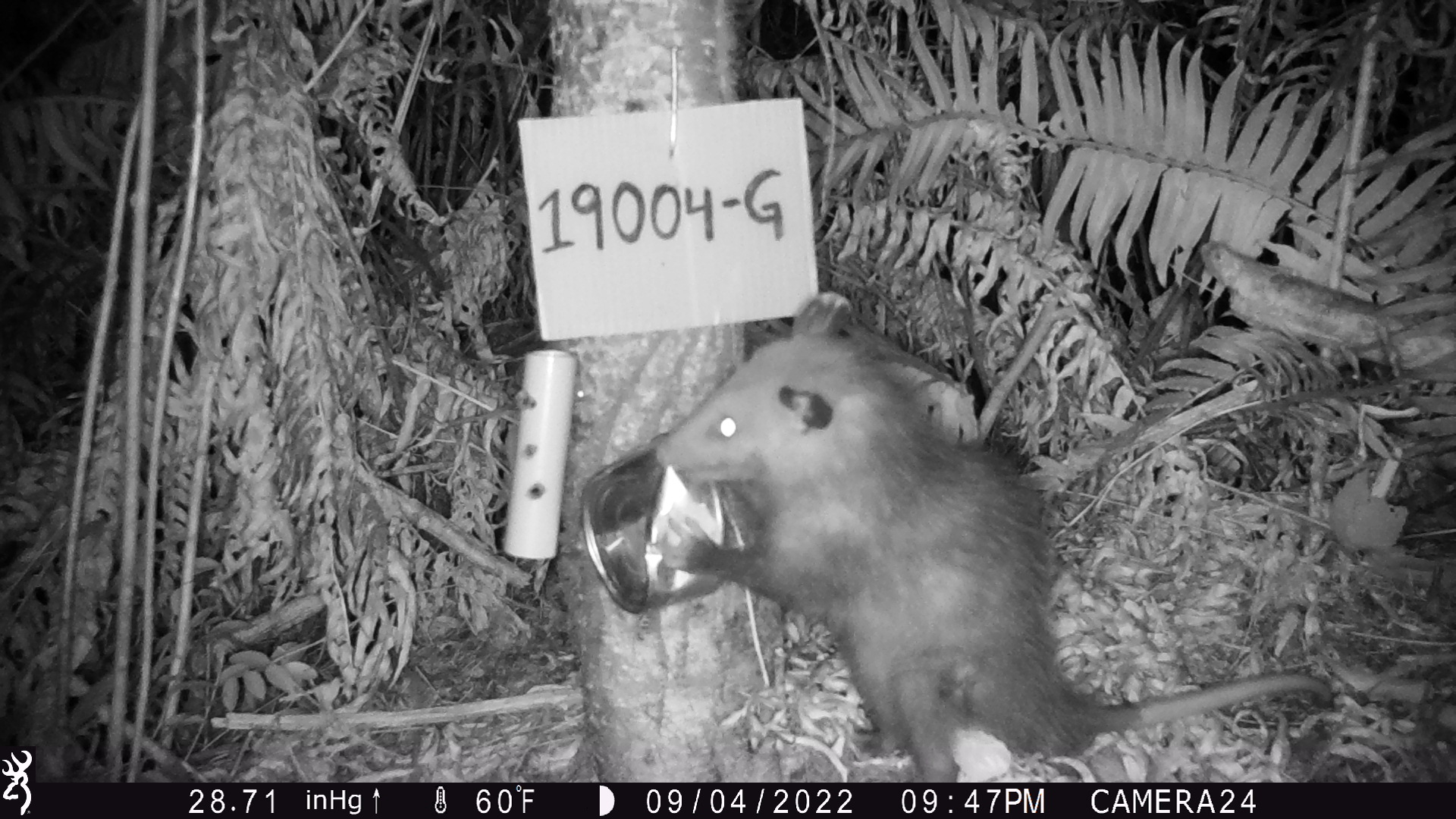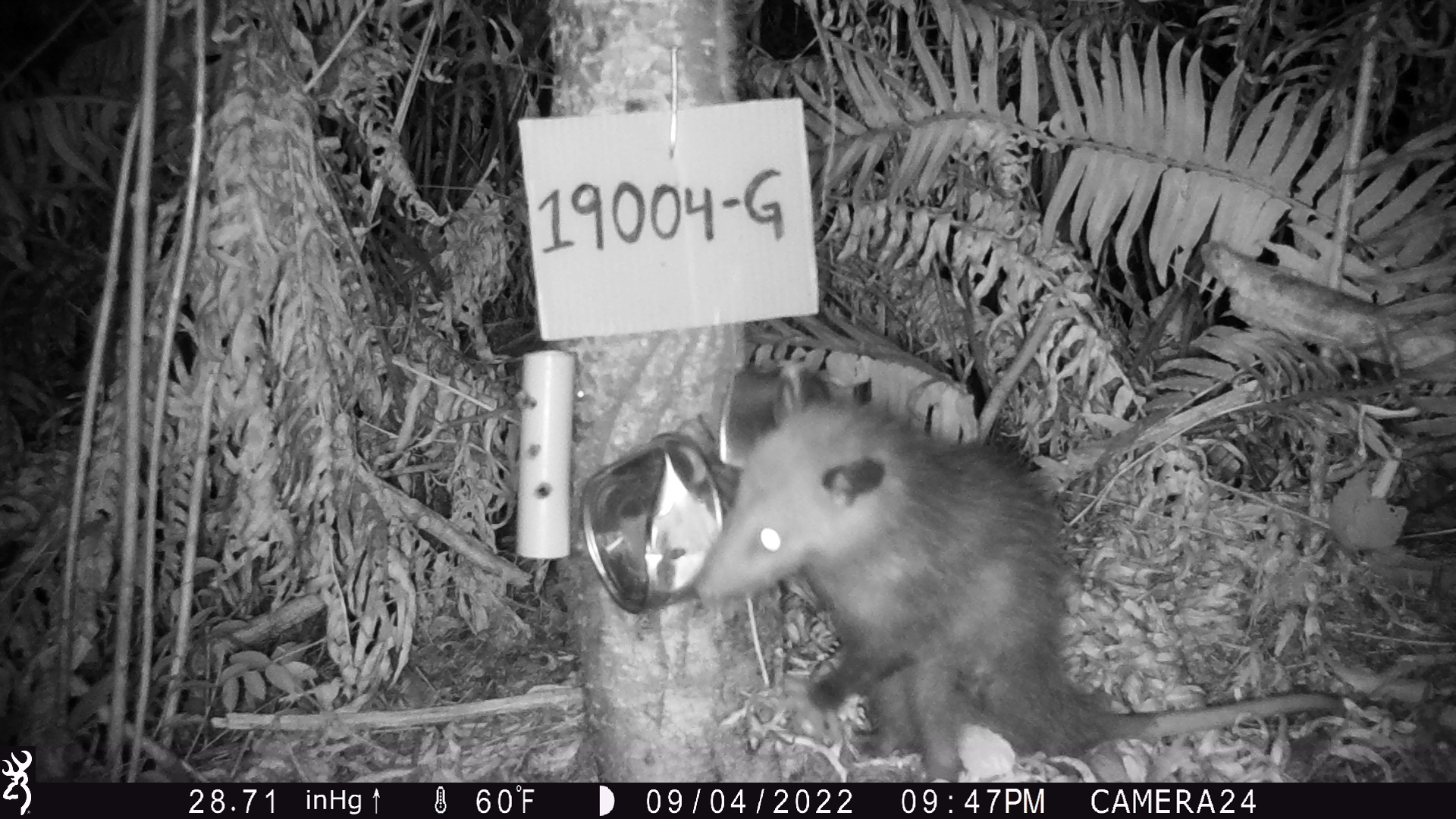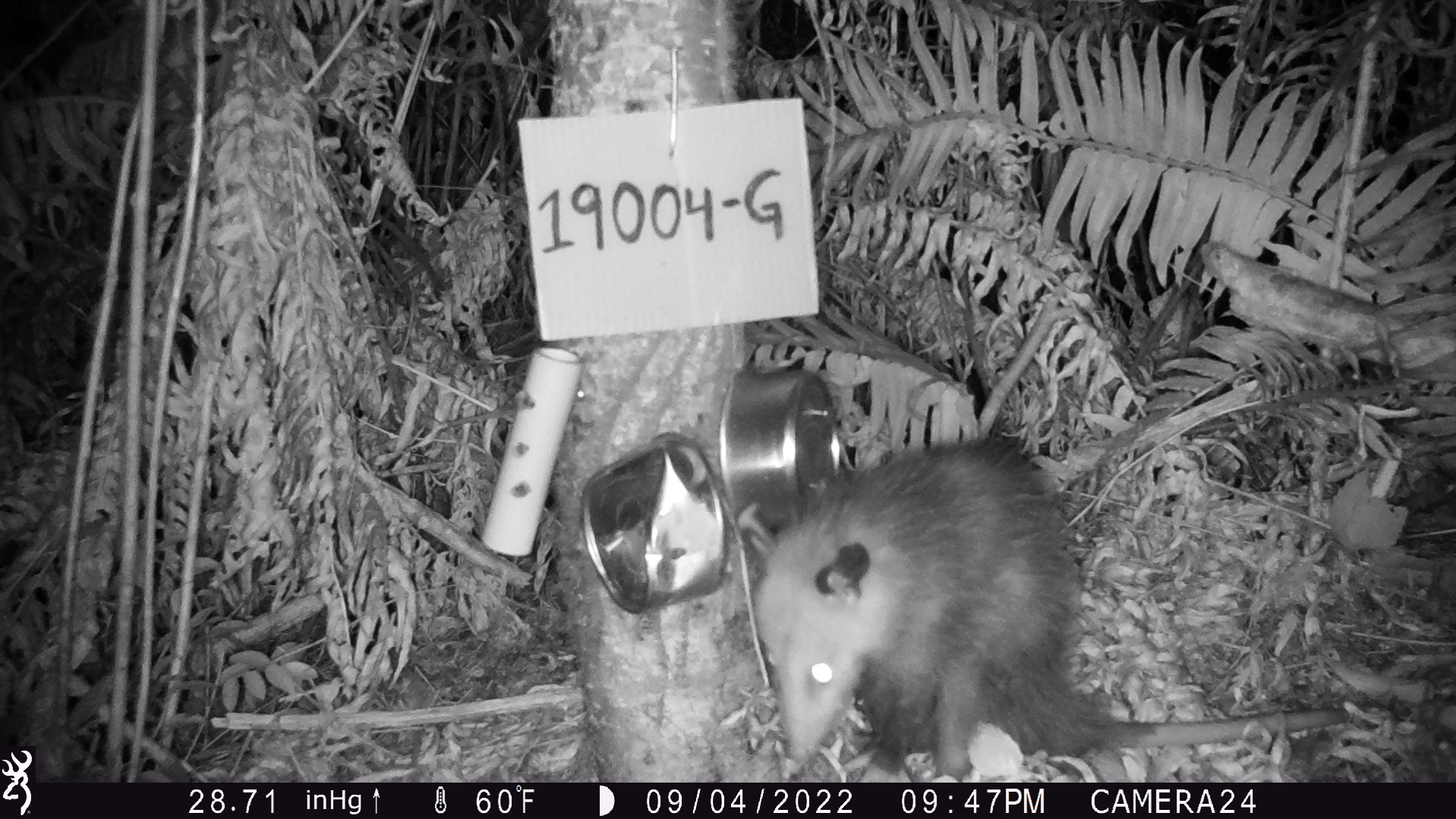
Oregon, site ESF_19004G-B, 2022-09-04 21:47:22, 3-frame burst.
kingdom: Animalia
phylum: Chordata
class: Mammalia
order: Didelphimorphia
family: Didelphidae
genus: Didelphis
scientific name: Didelphis virginiana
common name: virginia opossum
Virginia opossum (Didelphis virginiana).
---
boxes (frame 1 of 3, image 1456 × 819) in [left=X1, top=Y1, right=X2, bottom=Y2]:
virginia opossum: [left=615, top=263, right=1353, bottom=779]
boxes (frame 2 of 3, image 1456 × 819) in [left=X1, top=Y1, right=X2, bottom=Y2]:
virginia opossum: [left=656, top=347, right=1371, bottom=780]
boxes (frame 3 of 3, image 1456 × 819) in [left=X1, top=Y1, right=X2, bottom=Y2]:
virginia opossum: [left=736, top=422, right=1355, bottom=776]